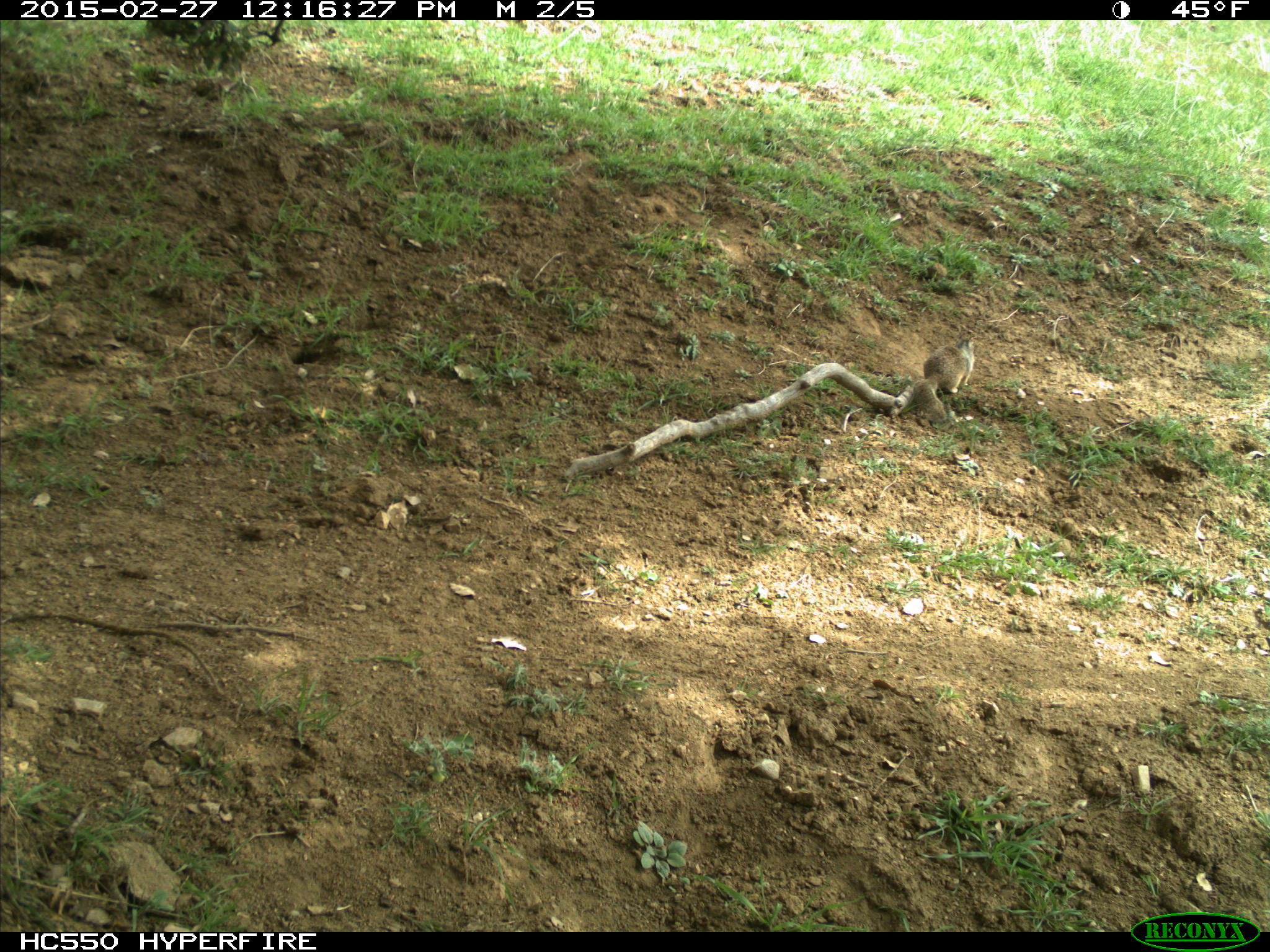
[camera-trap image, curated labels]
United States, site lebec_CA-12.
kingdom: Animalia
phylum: Chordata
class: Mammalia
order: Rodentia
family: Sciuridae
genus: Otospermophilus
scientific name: Otospermophilus beecheyi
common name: california ground squirrel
Otospermophilus beecheyi (california ground squirrel).